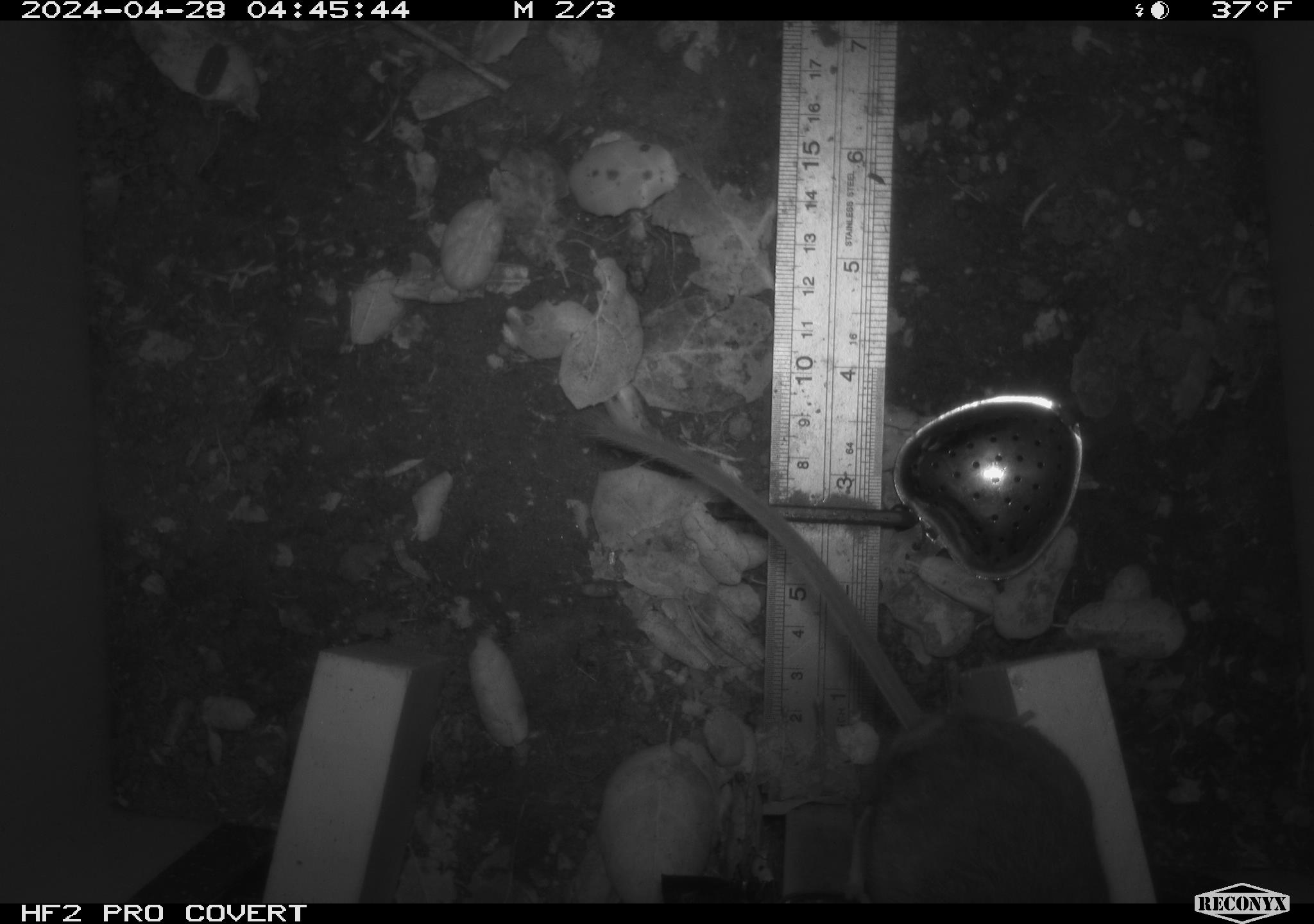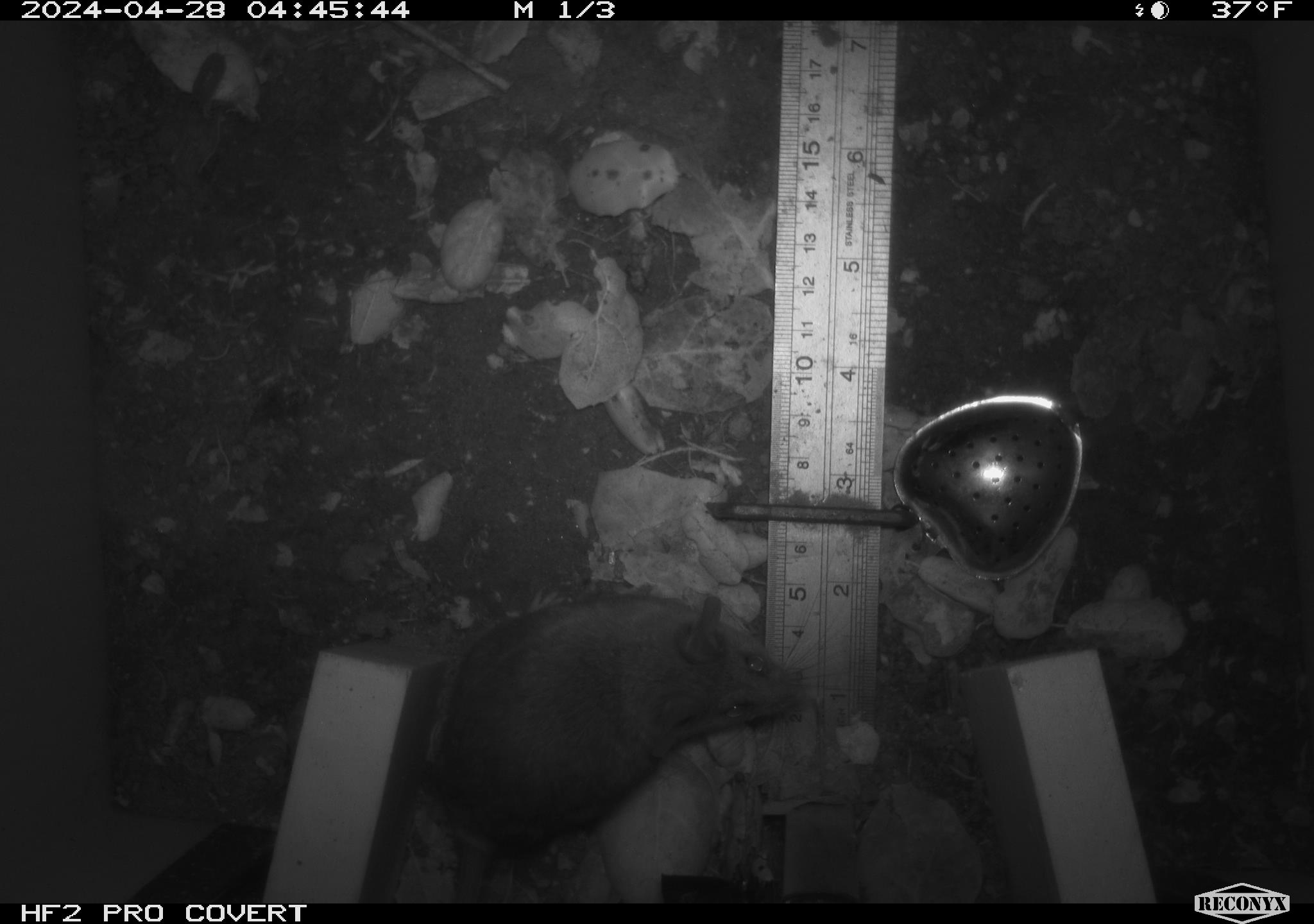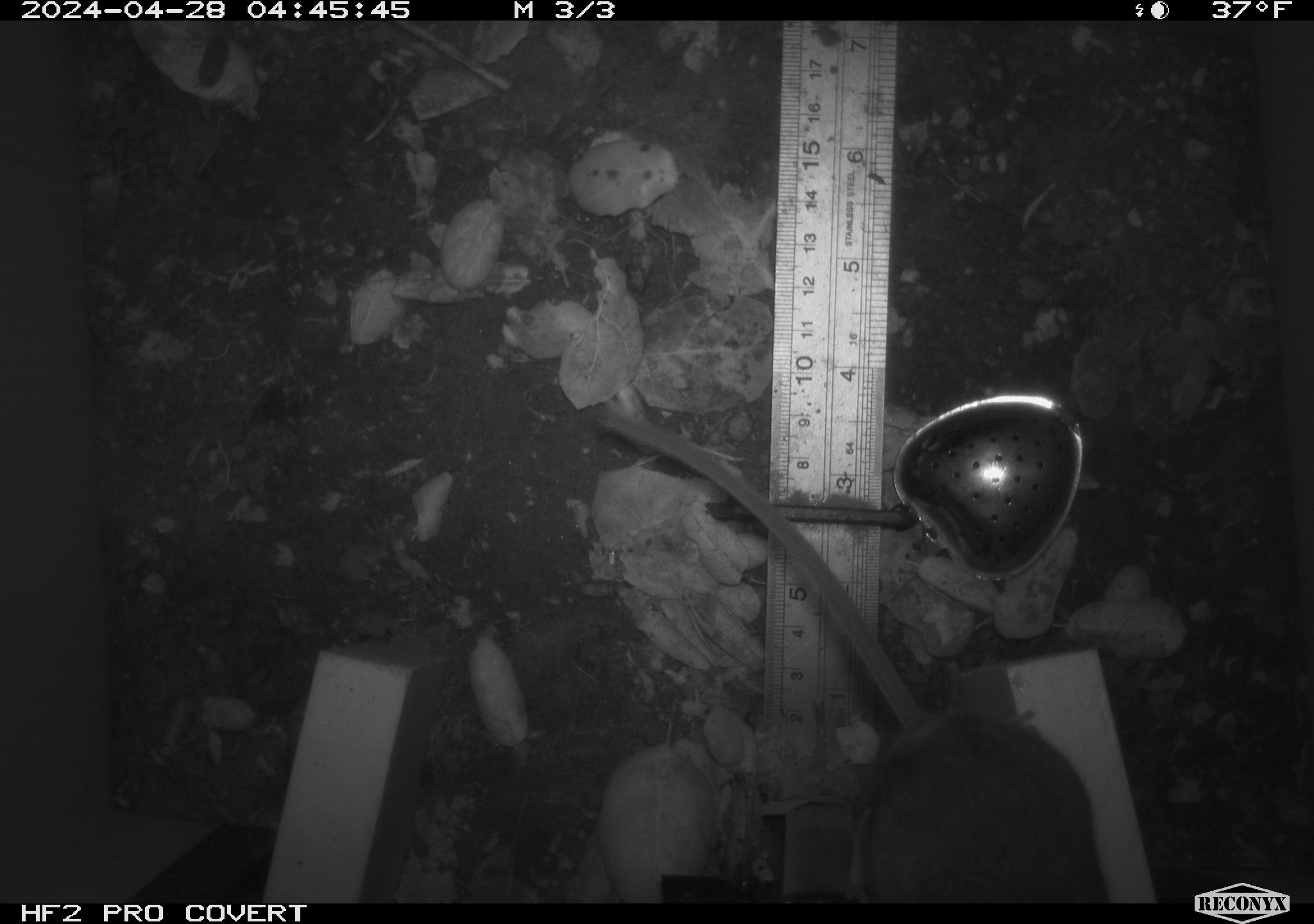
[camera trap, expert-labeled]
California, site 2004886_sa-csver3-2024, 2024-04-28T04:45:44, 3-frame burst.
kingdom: Animalia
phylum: Chordata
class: Mammalia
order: Rodentia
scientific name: Rodentia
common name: rodent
Rodent (Rodentia).